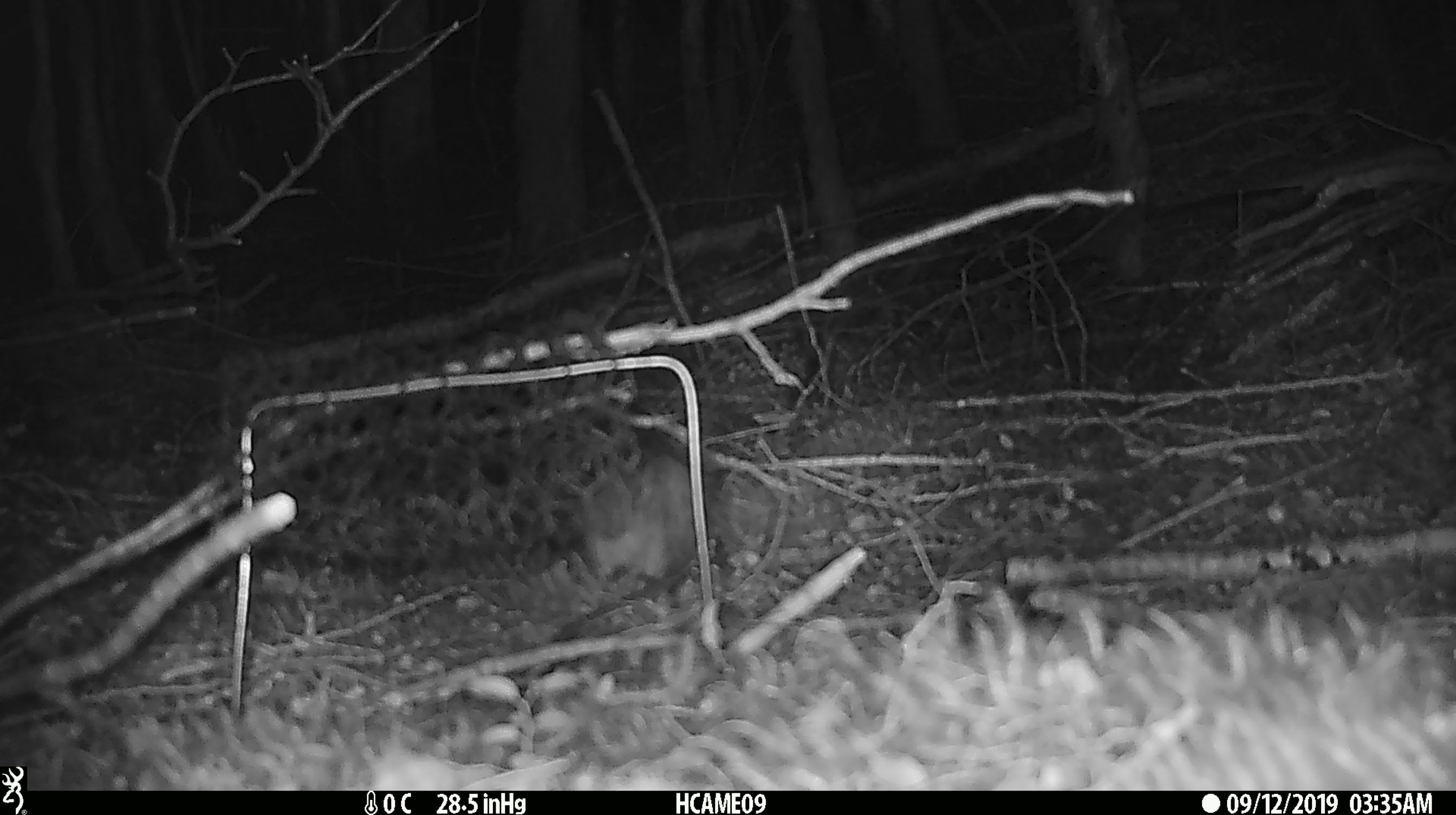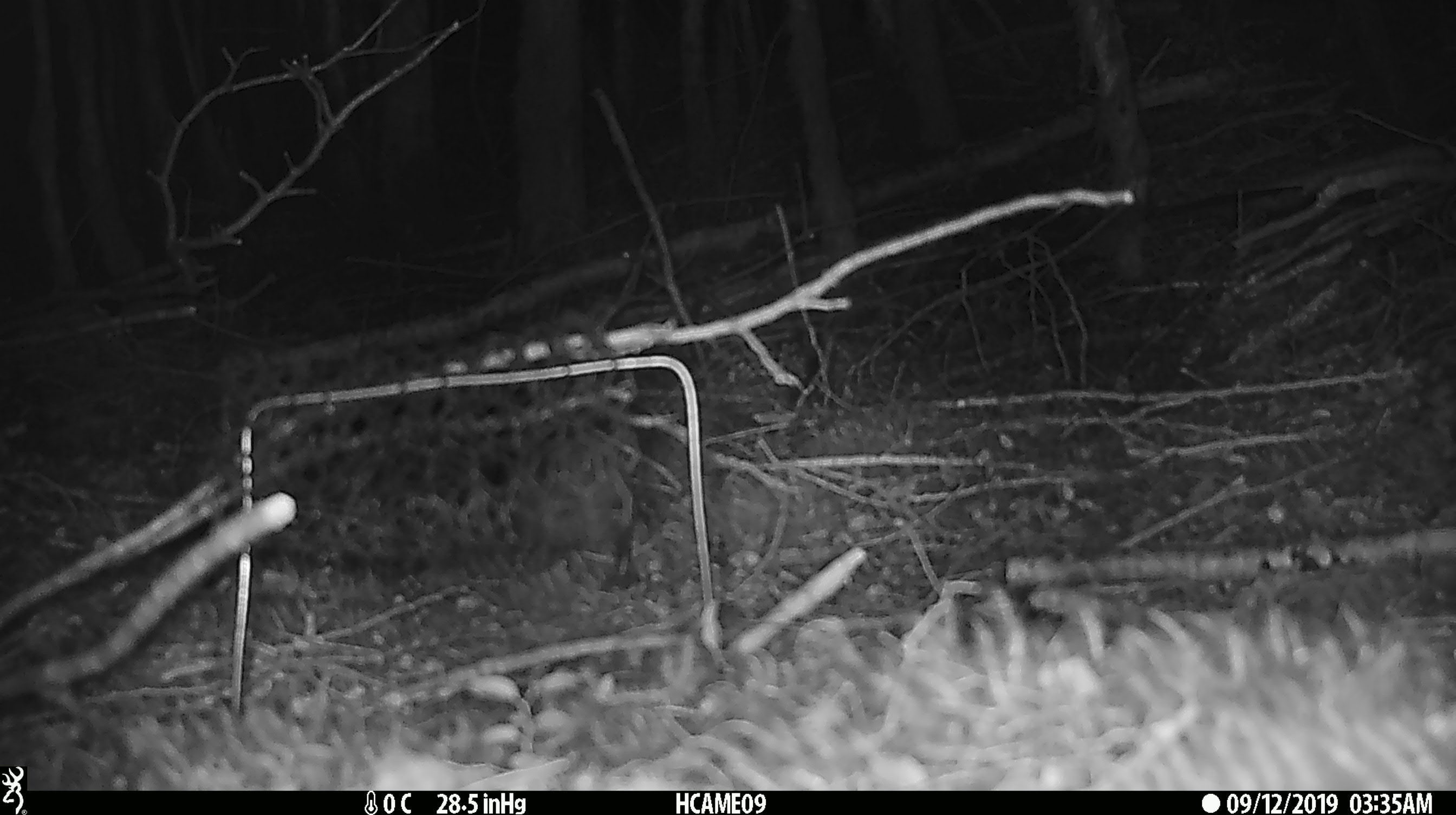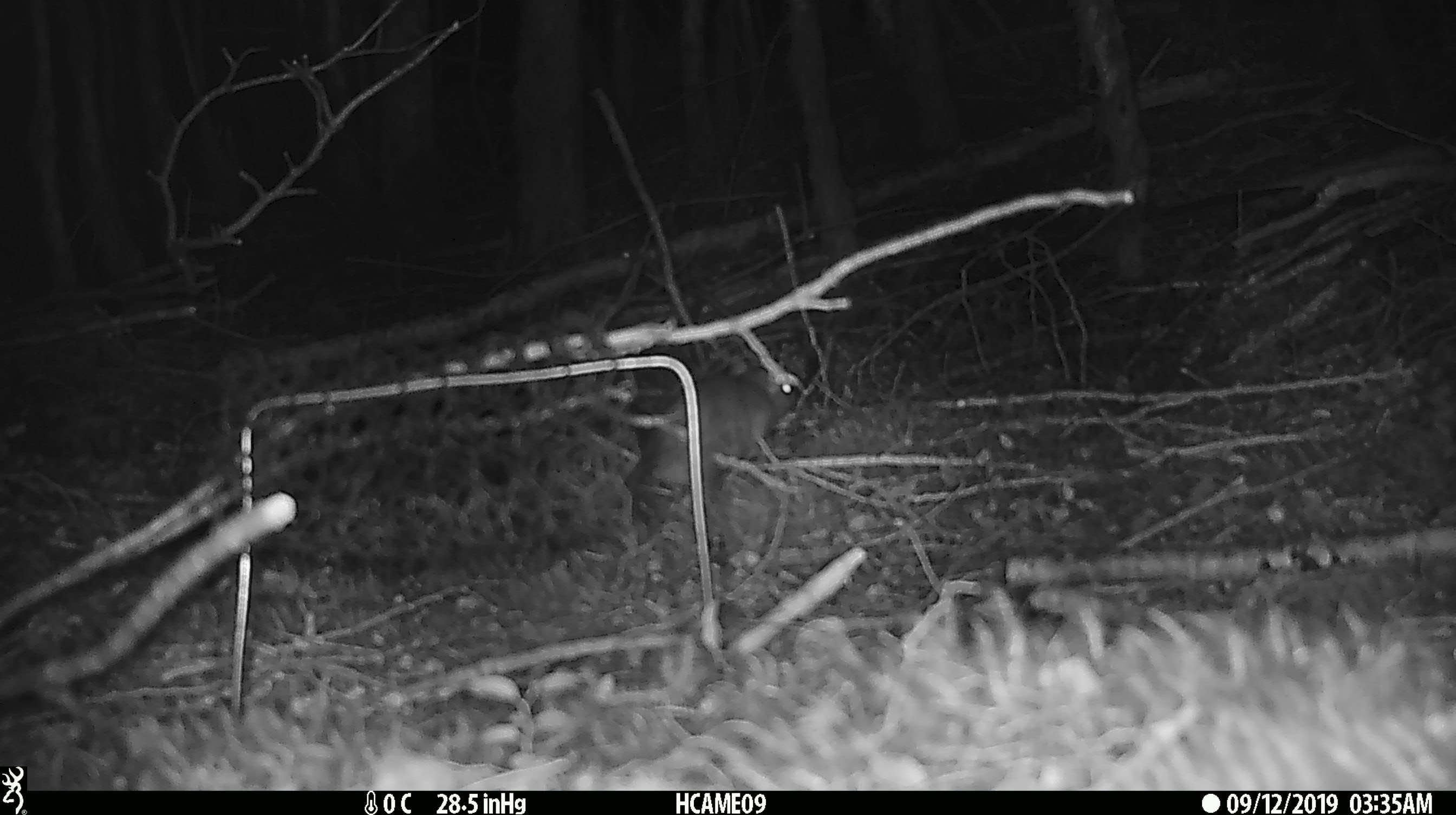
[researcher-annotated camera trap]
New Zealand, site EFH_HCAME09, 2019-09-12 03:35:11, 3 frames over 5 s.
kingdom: Animalia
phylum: Chordata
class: Mammalia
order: Rodentia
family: Muridae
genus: Rattus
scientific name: Rattus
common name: rat